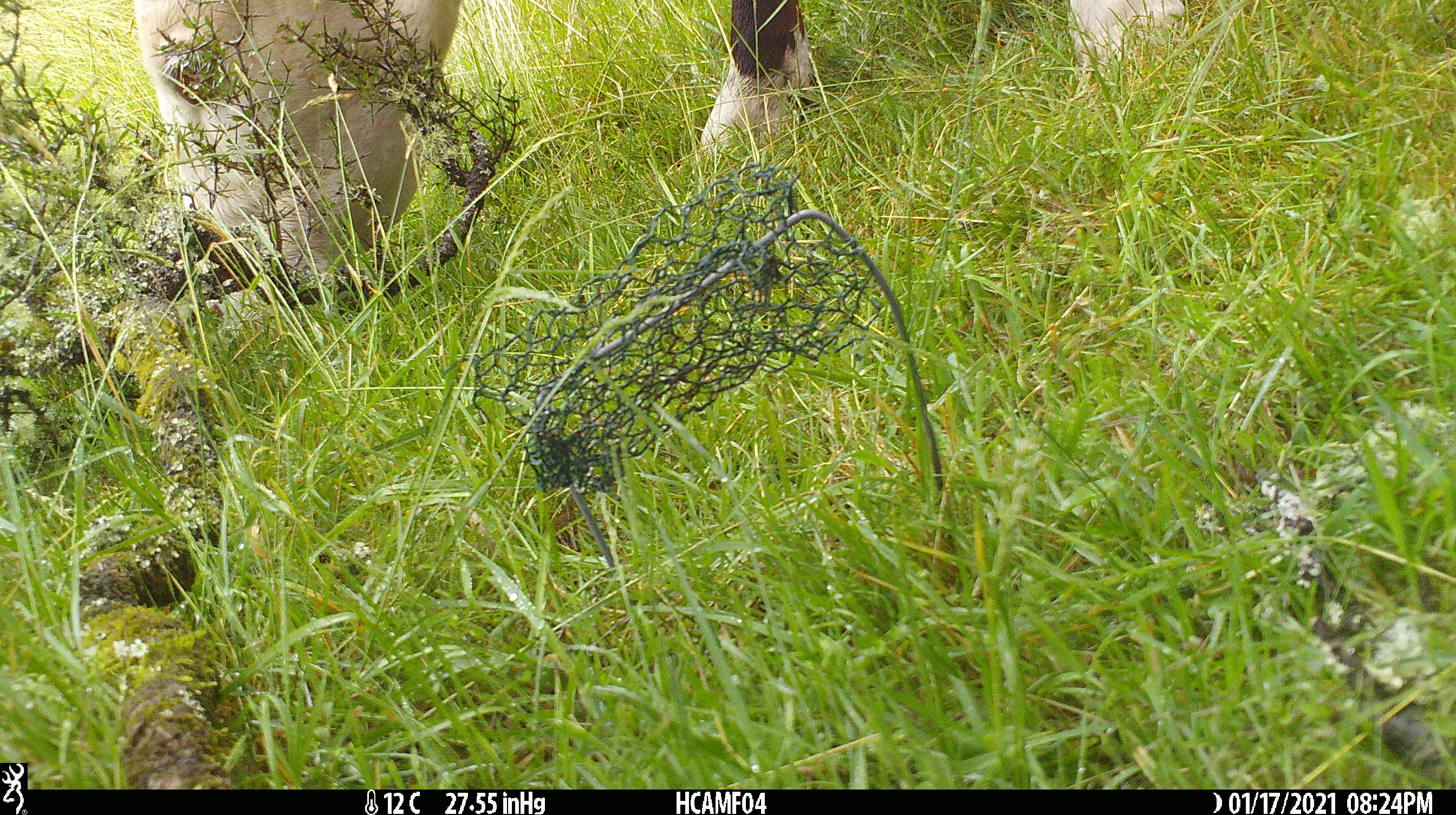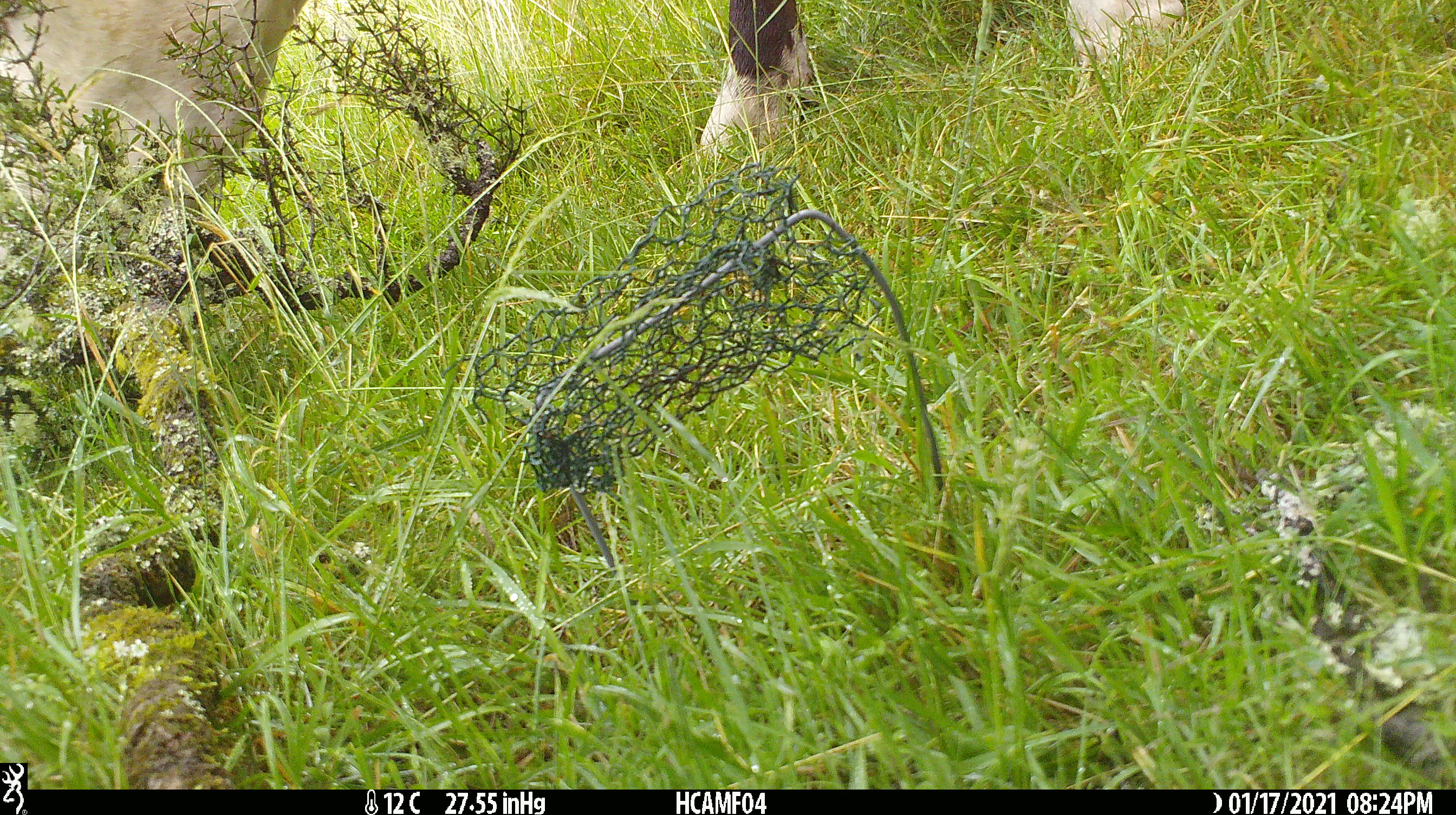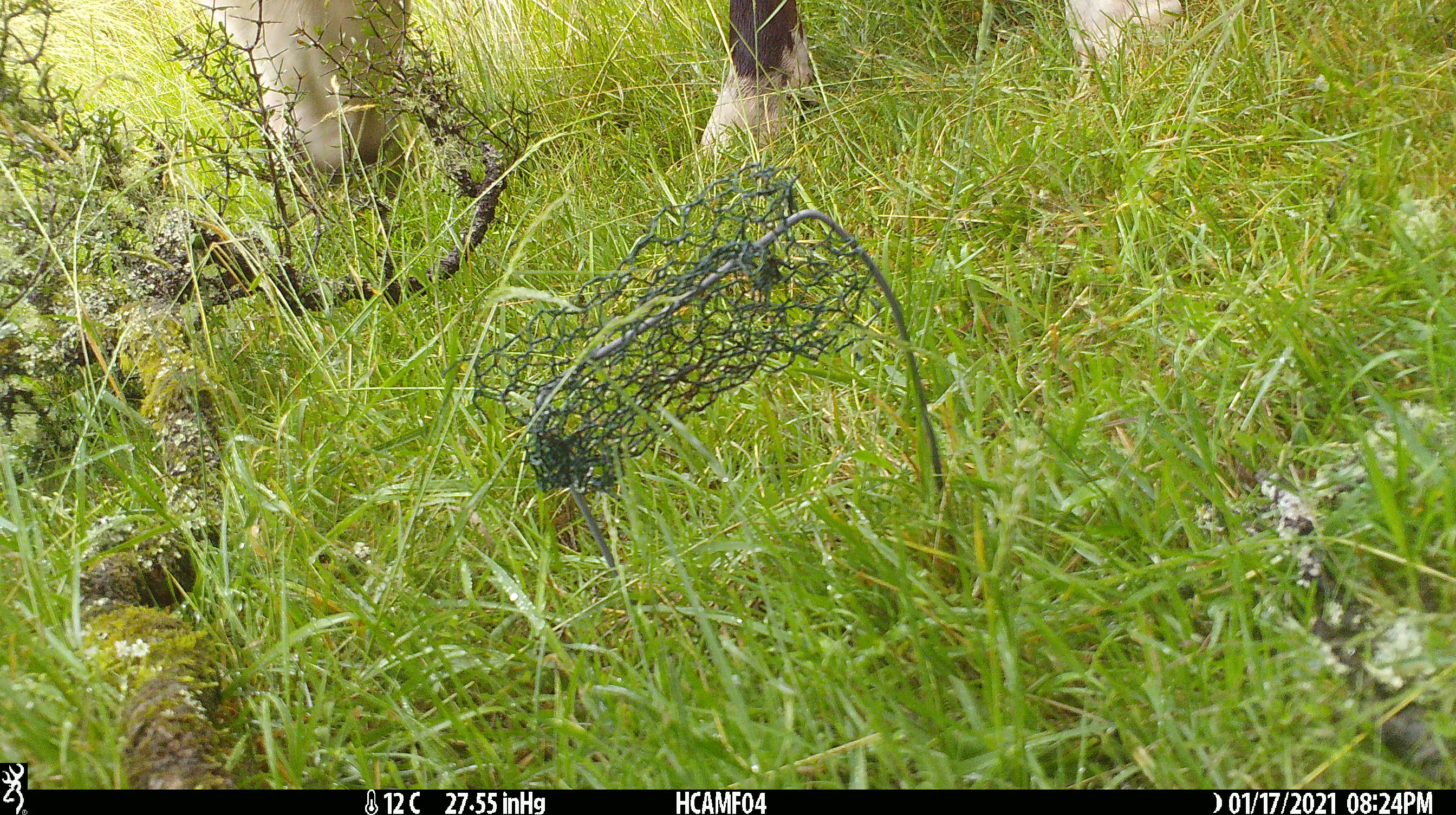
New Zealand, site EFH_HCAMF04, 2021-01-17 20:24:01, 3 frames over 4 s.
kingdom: Animalia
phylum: Chordata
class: Mammalia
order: Artiodactyla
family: Bovidae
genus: Bos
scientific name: Bos taurus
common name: domestic cow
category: cow